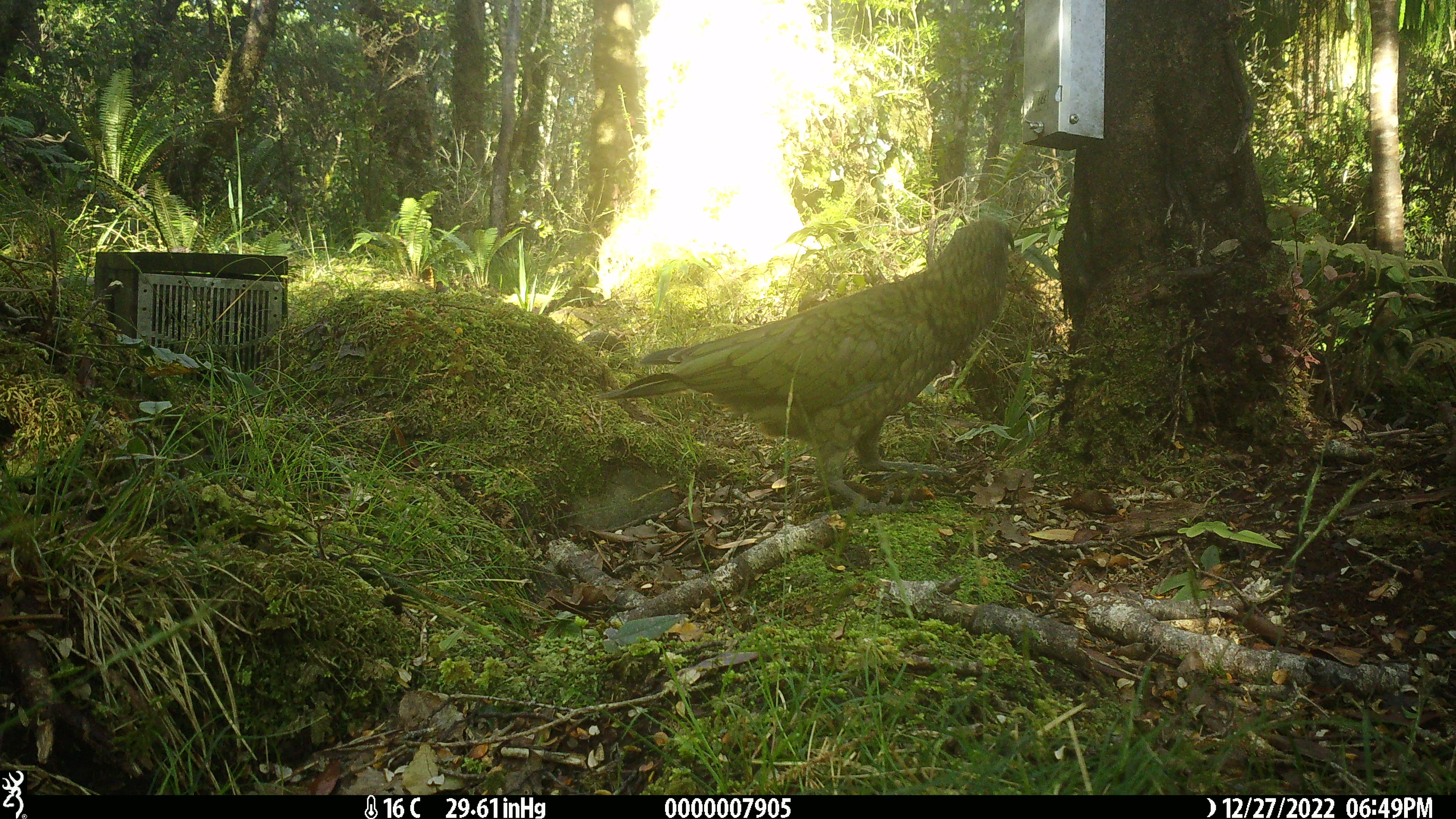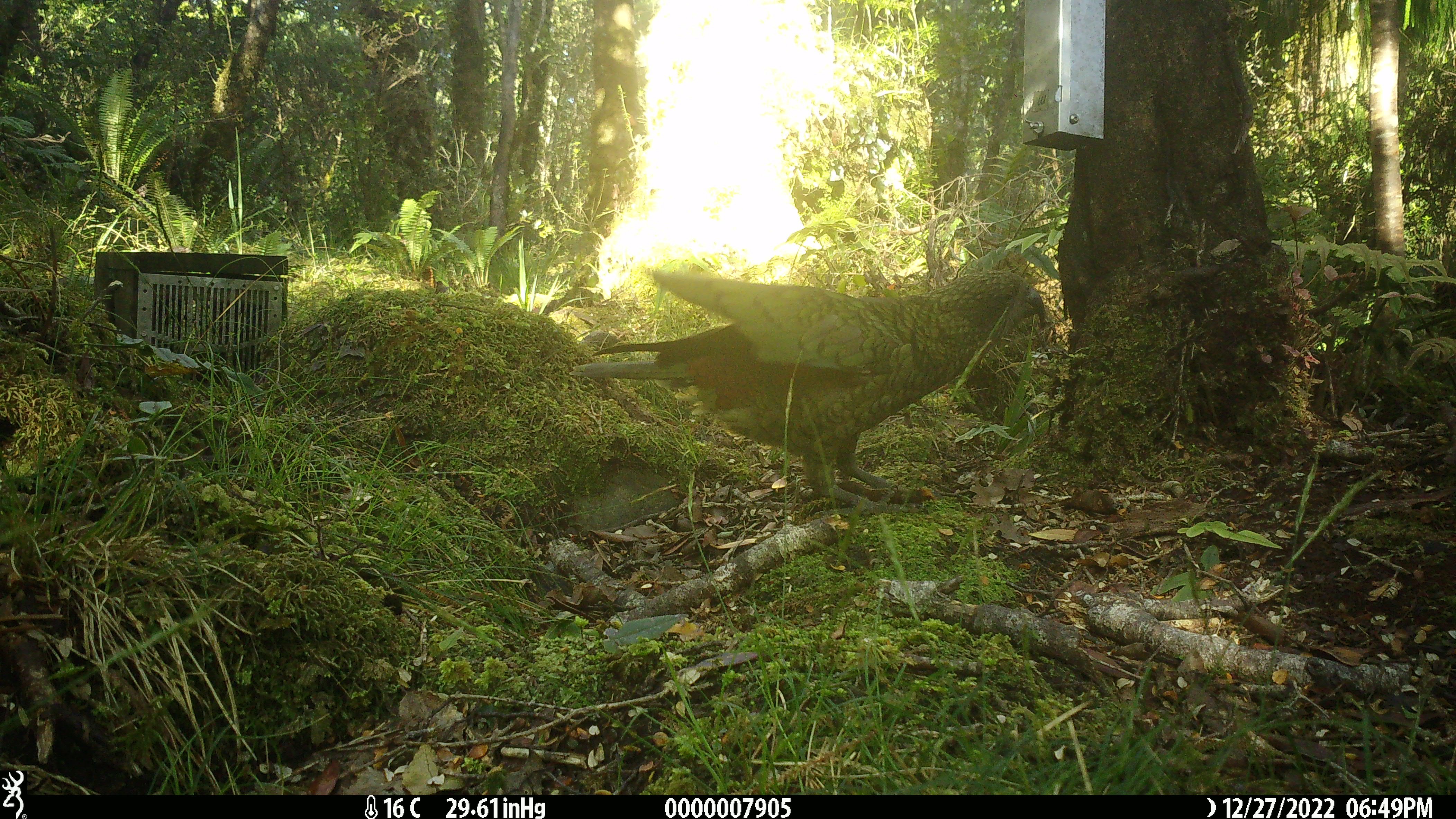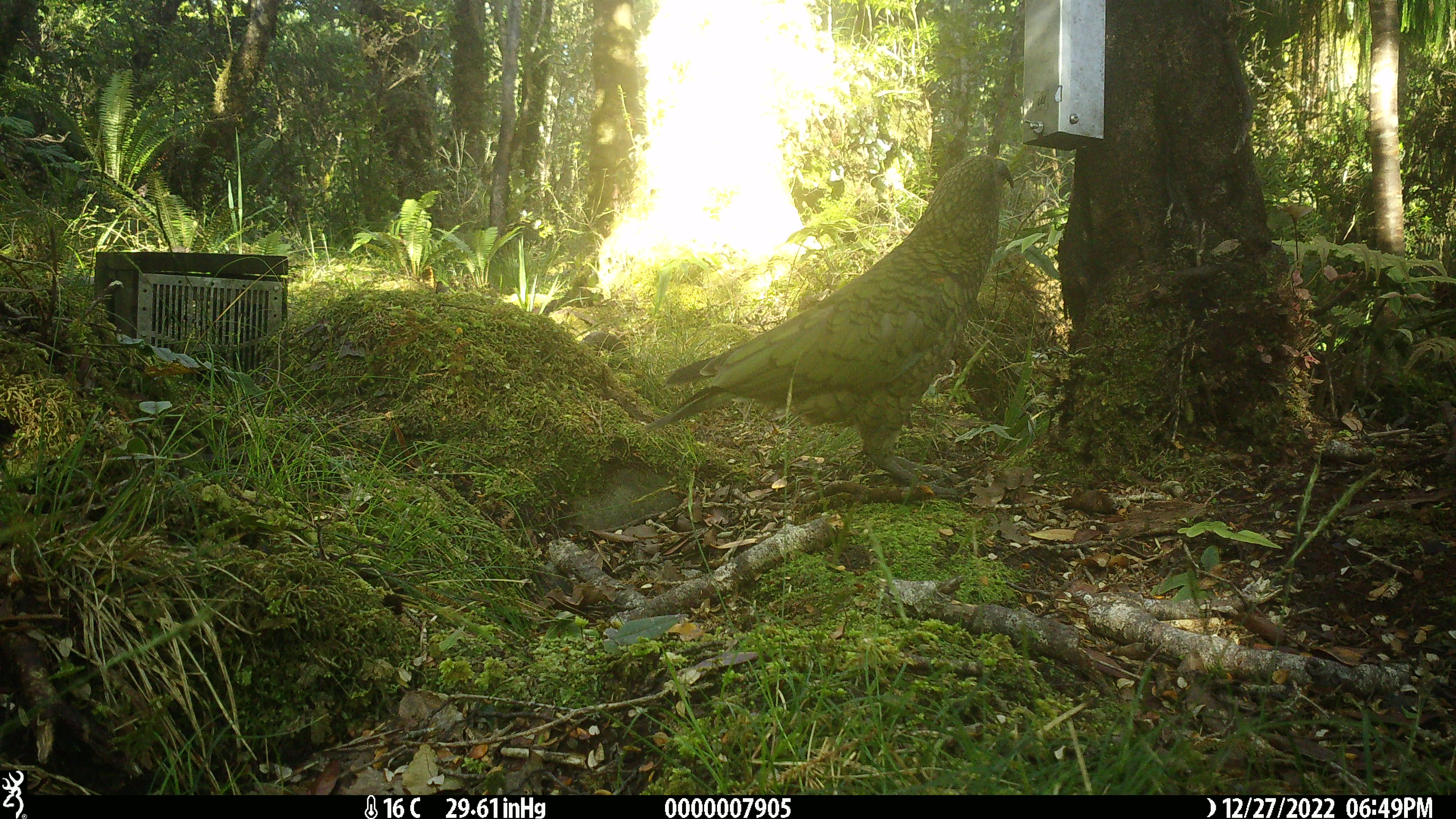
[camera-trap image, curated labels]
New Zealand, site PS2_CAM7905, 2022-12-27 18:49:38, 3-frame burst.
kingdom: Animalia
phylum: Chordata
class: Aves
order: Psittaciformes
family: Strigopidae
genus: Nestor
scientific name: Nestor notabilis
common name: kea